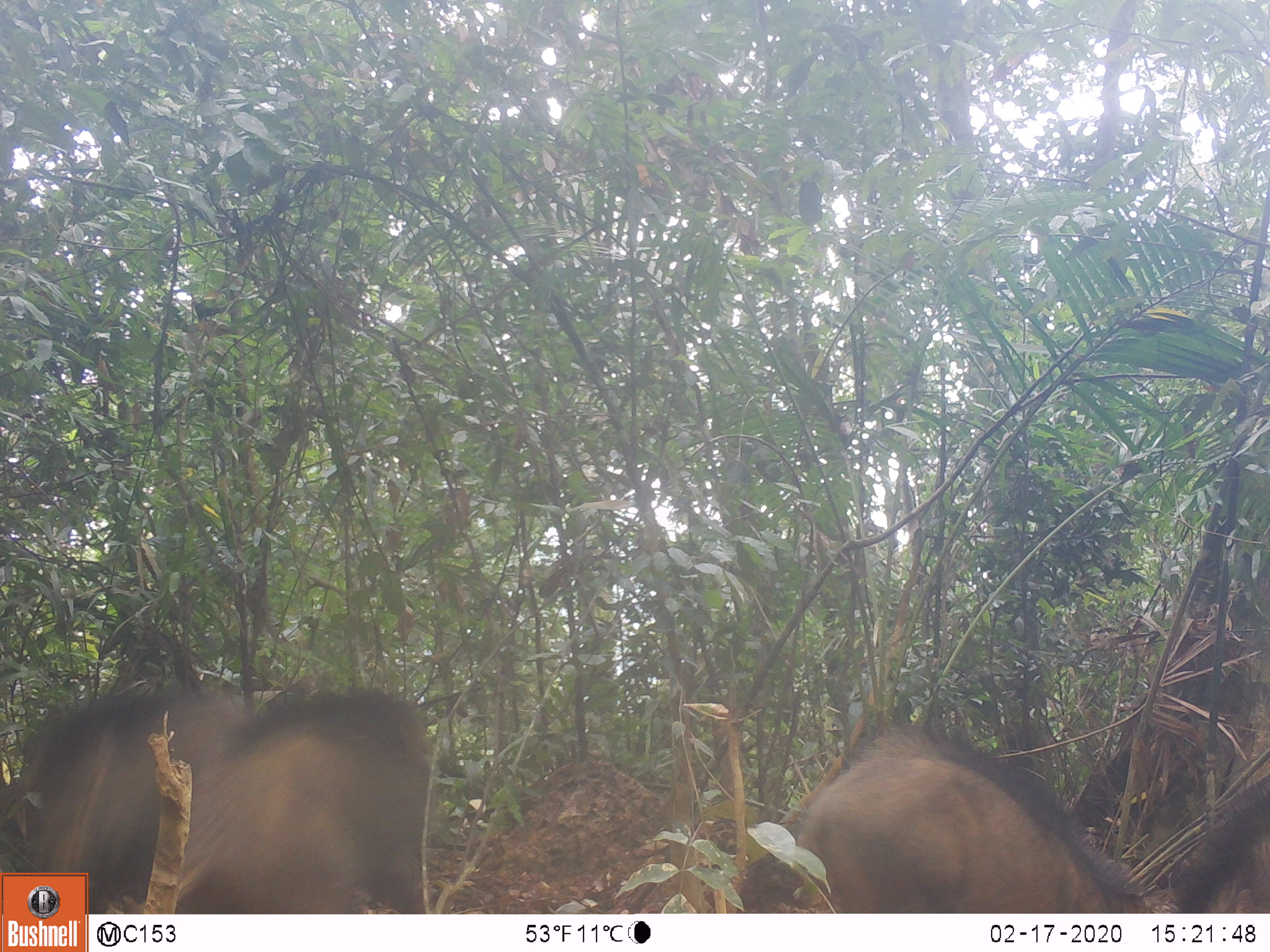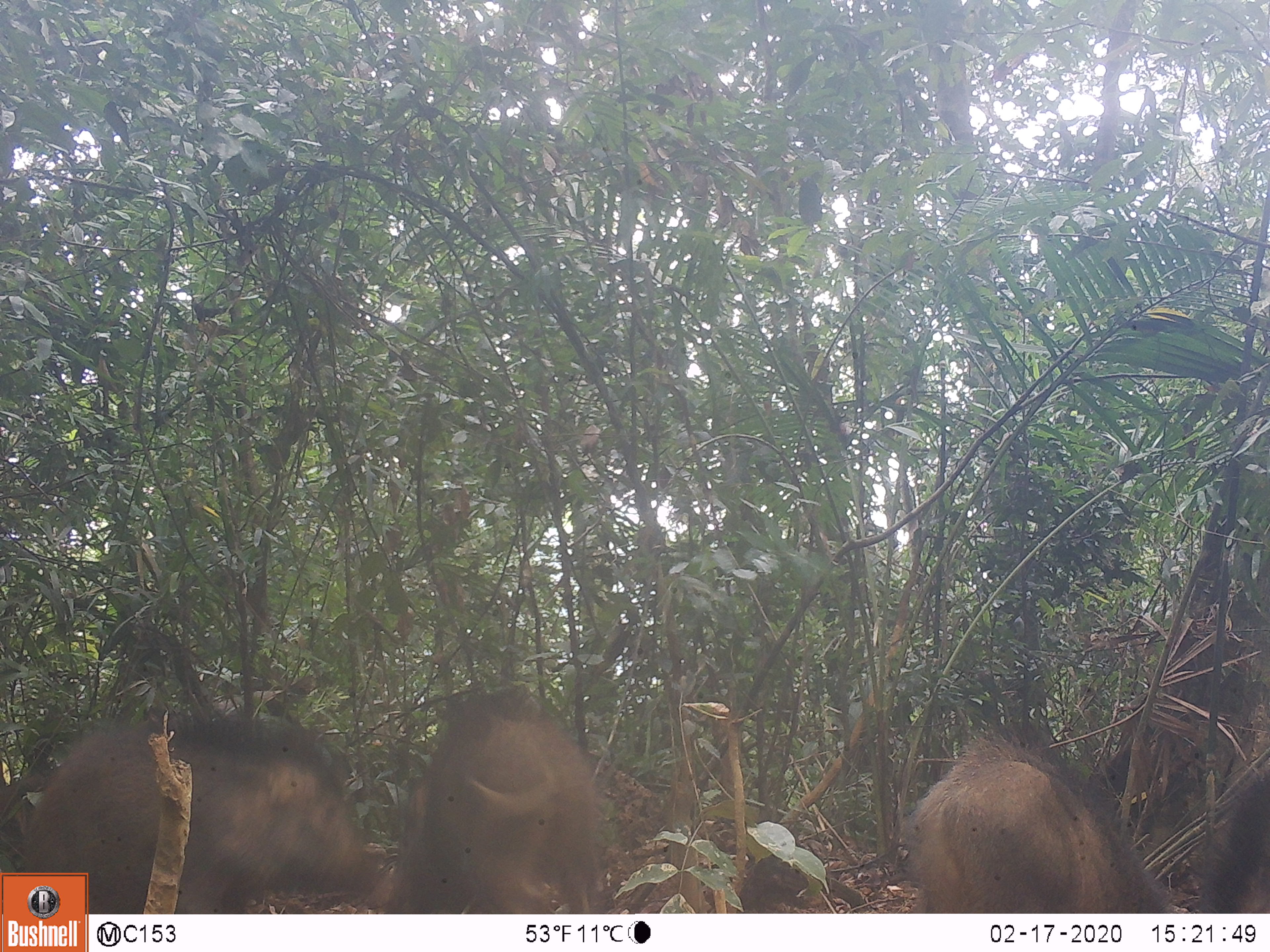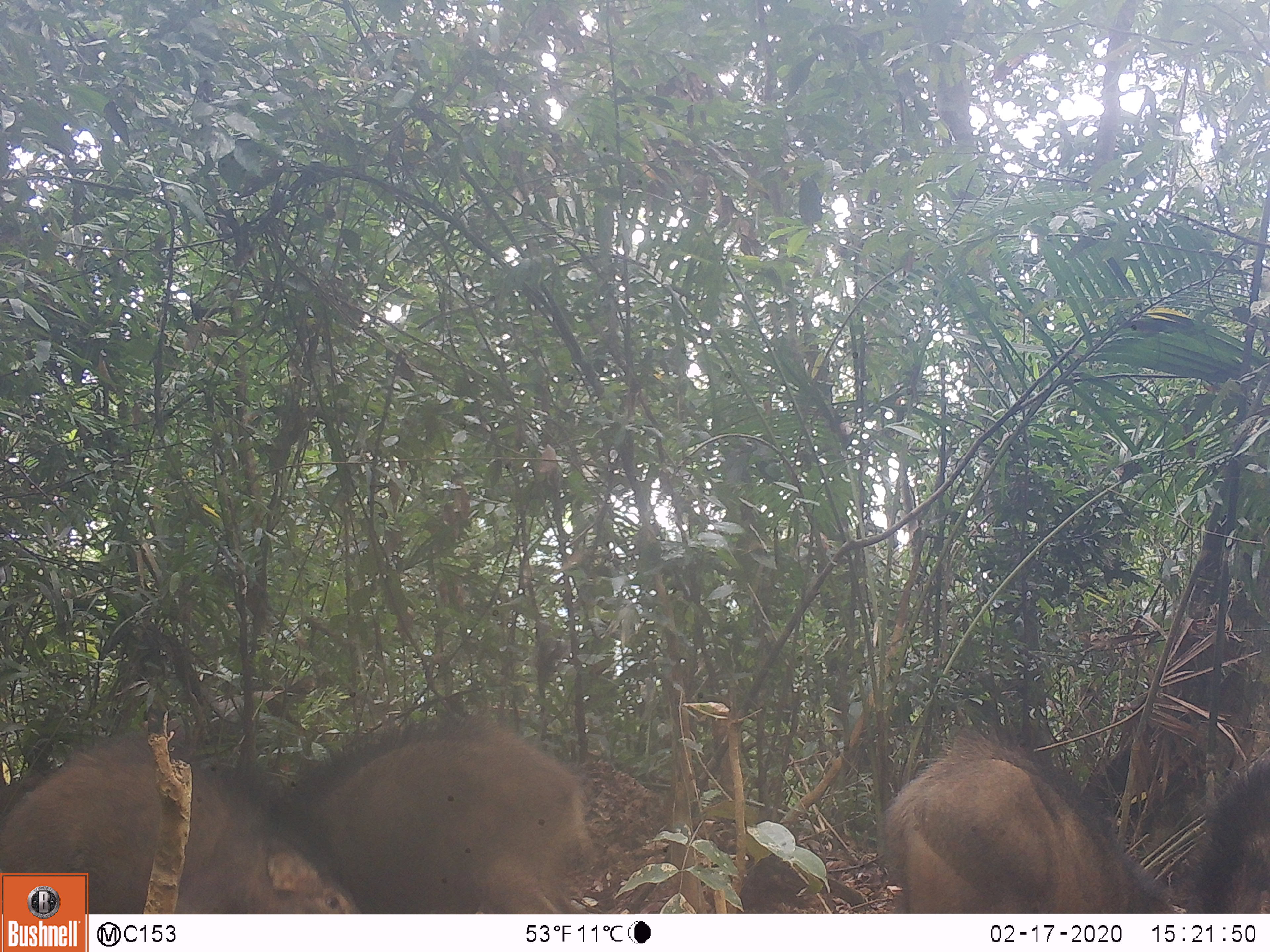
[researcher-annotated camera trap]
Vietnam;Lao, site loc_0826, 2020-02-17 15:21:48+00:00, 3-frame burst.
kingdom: Animalia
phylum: Chordata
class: Mammalia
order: Artiodactyla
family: Suidae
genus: Sus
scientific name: Sus scrofa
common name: eurasian wild pig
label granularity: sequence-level